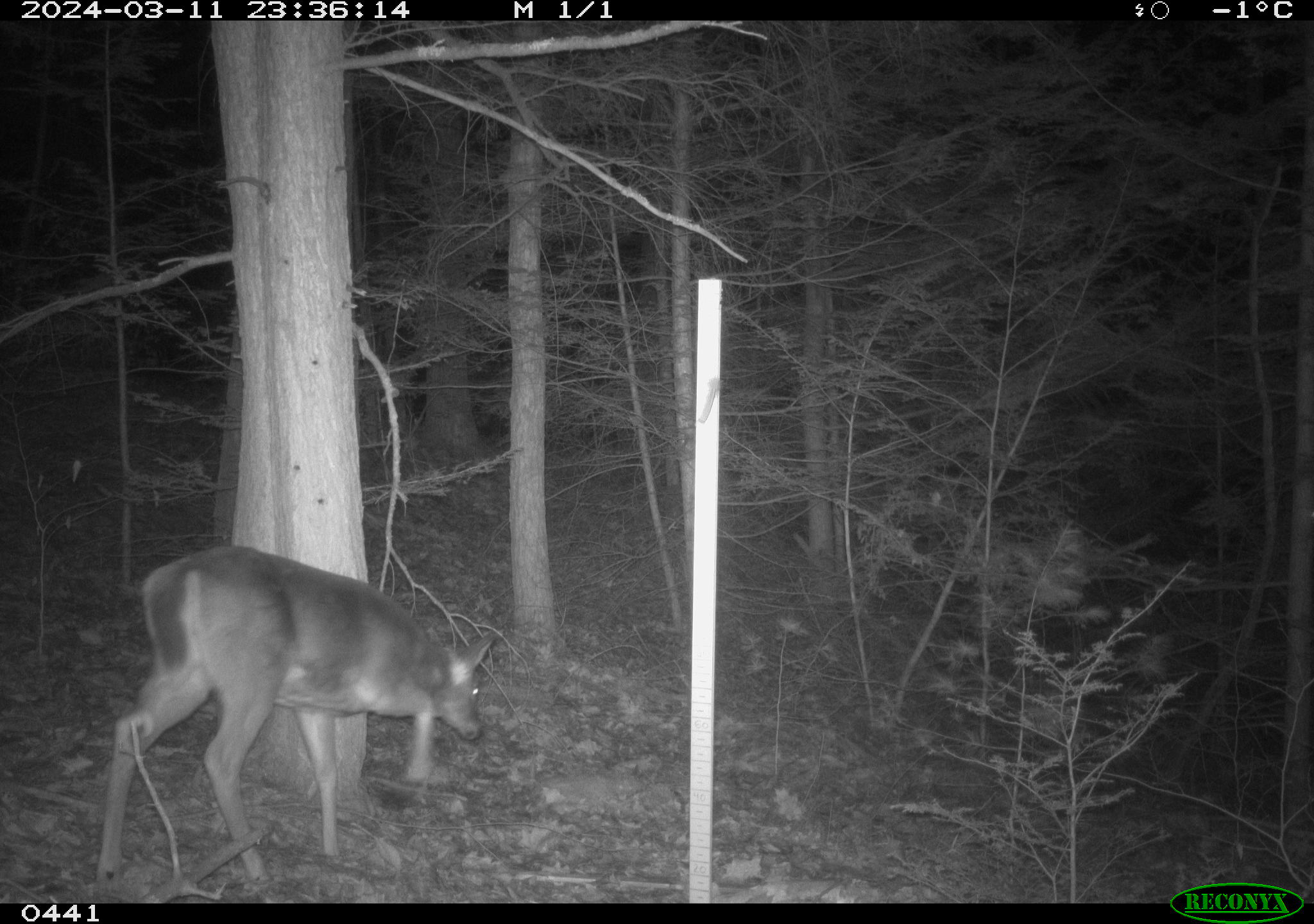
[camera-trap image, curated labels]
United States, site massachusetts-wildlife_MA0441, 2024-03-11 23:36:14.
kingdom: Animalia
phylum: Chordata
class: Mammalia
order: Artiodactyla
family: Cervidae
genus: Odocoileus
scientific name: Odocoileus virginianus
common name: white-tailed deer